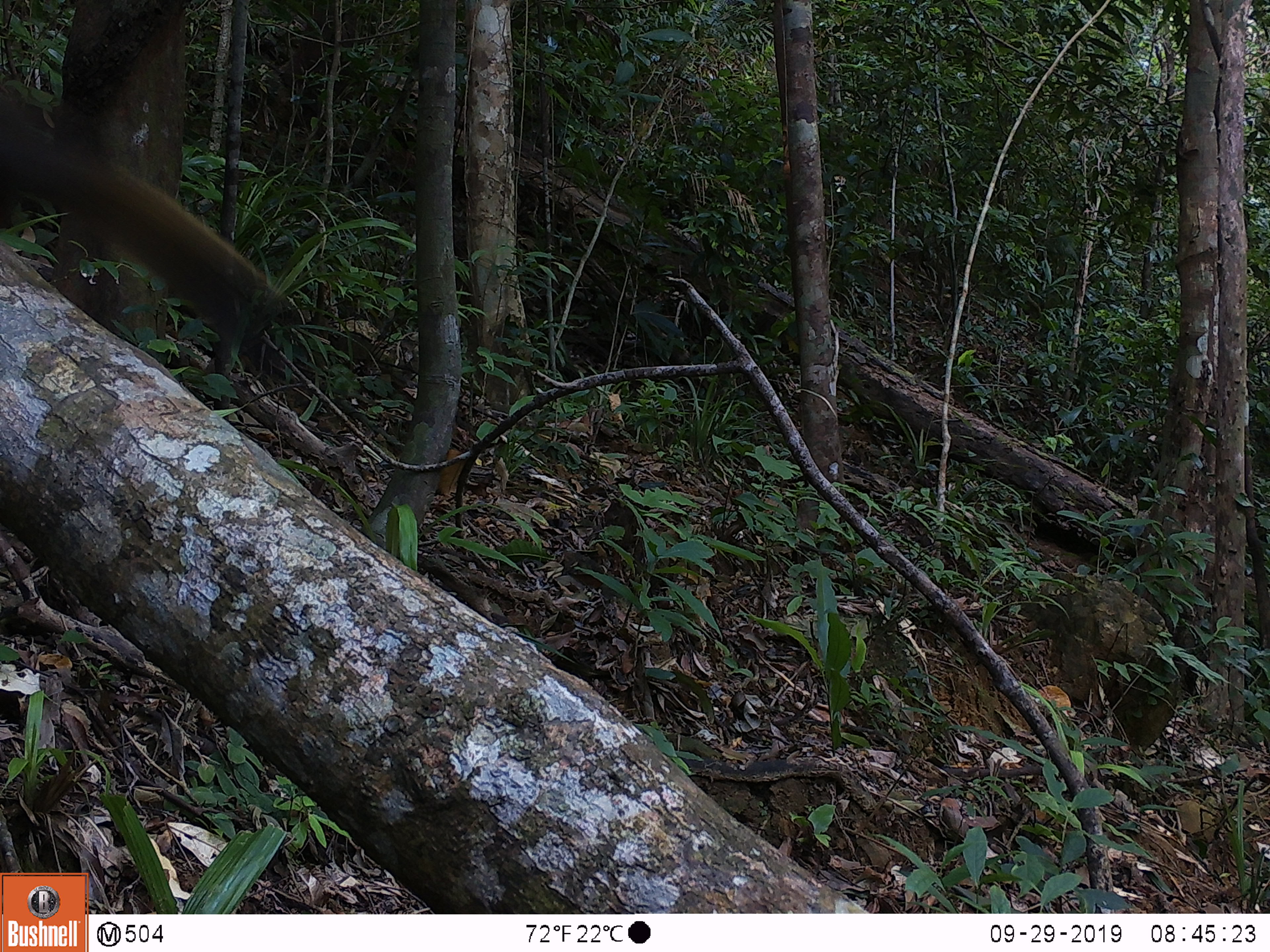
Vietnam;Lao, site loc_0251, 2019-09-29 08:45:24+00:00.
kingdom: Animalia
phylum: Chordata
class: Mammalia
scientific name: Mammalia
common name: mammal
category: unidentified small mammal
Unidentified small mammal (mammal) (Mammalia). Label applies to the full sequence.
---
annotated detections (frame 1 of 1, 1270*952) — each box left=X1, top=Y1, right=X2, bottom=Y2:
unidentified small mammal: left=0, top=85, right=282, bottom=336